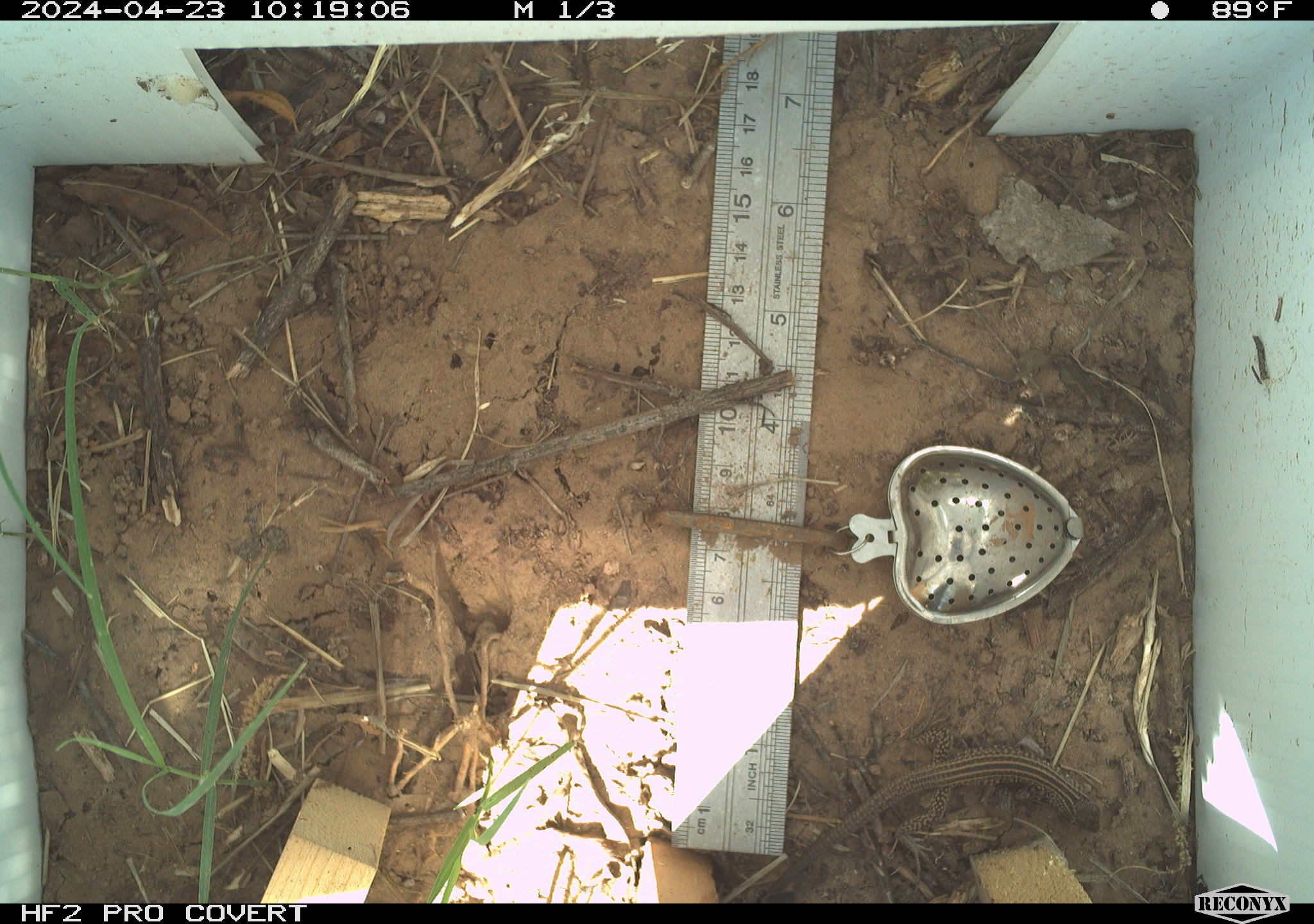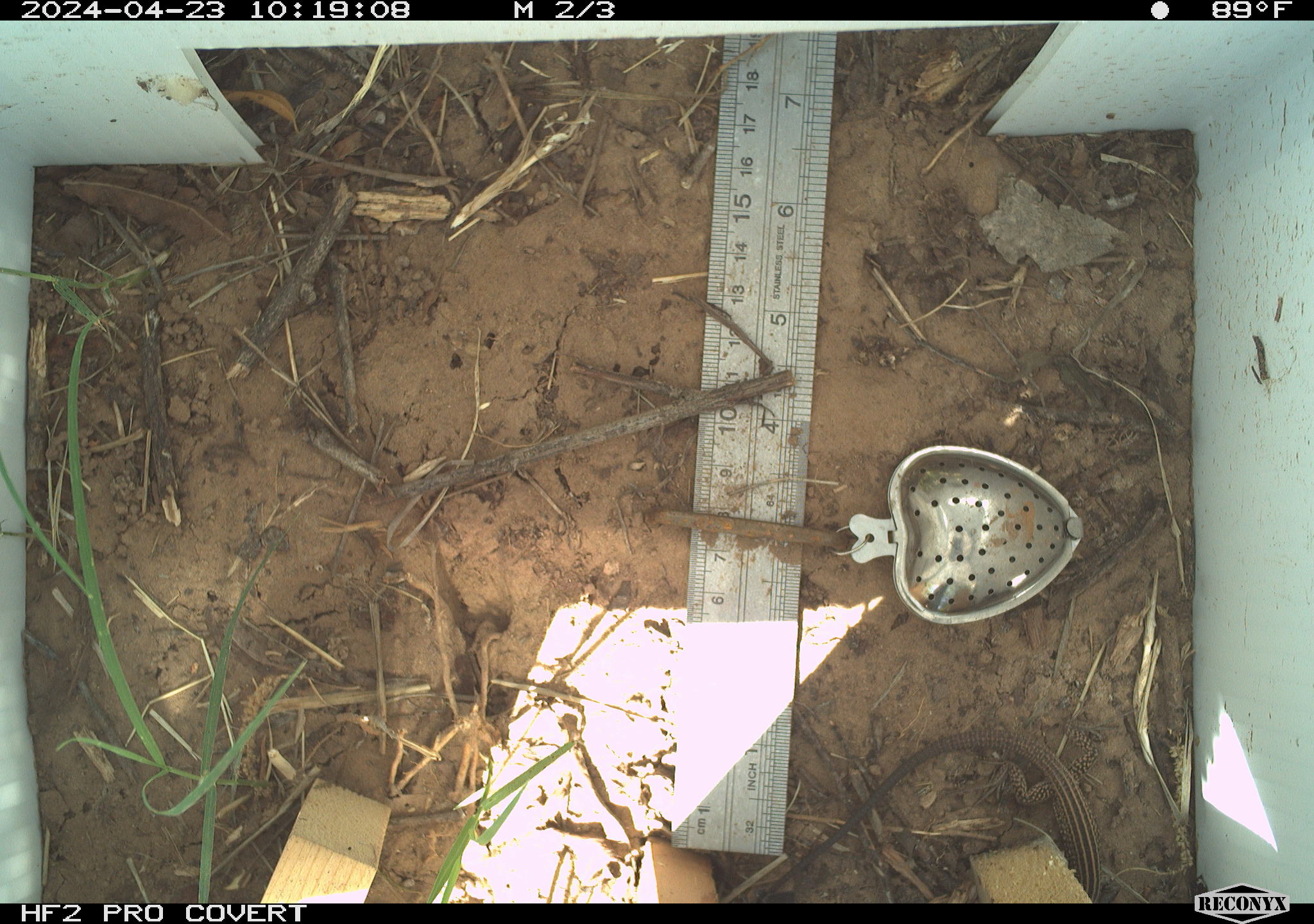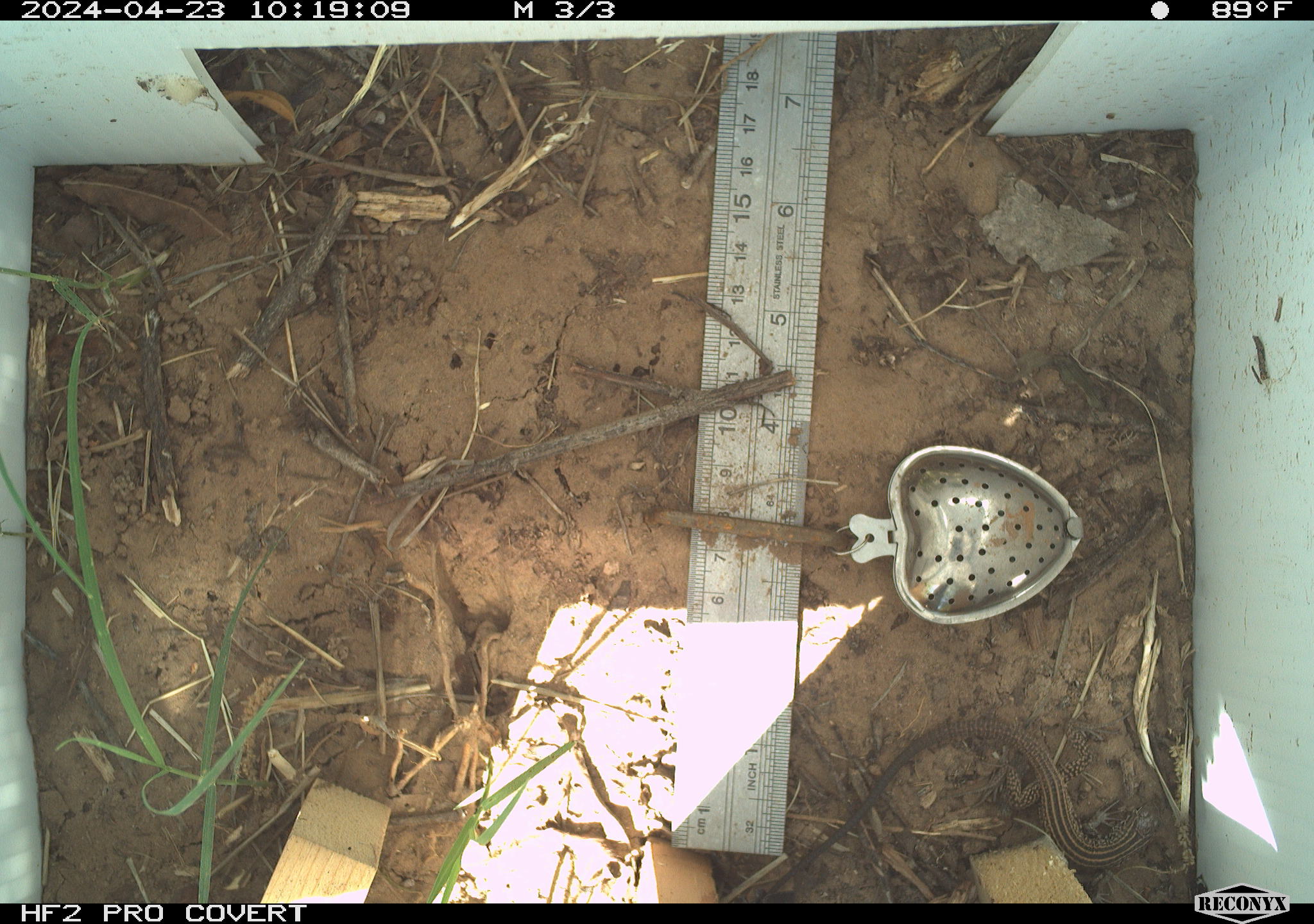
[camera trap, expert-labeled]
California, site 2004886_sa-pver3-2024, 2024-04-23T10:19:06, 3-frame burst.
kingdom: Animalia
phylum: Chordata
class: Reptilia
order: Squamata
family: Teiidae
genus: Aspidoscelis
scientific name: Aspidoscelis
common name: whiptail lizards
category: aspidoscelis species